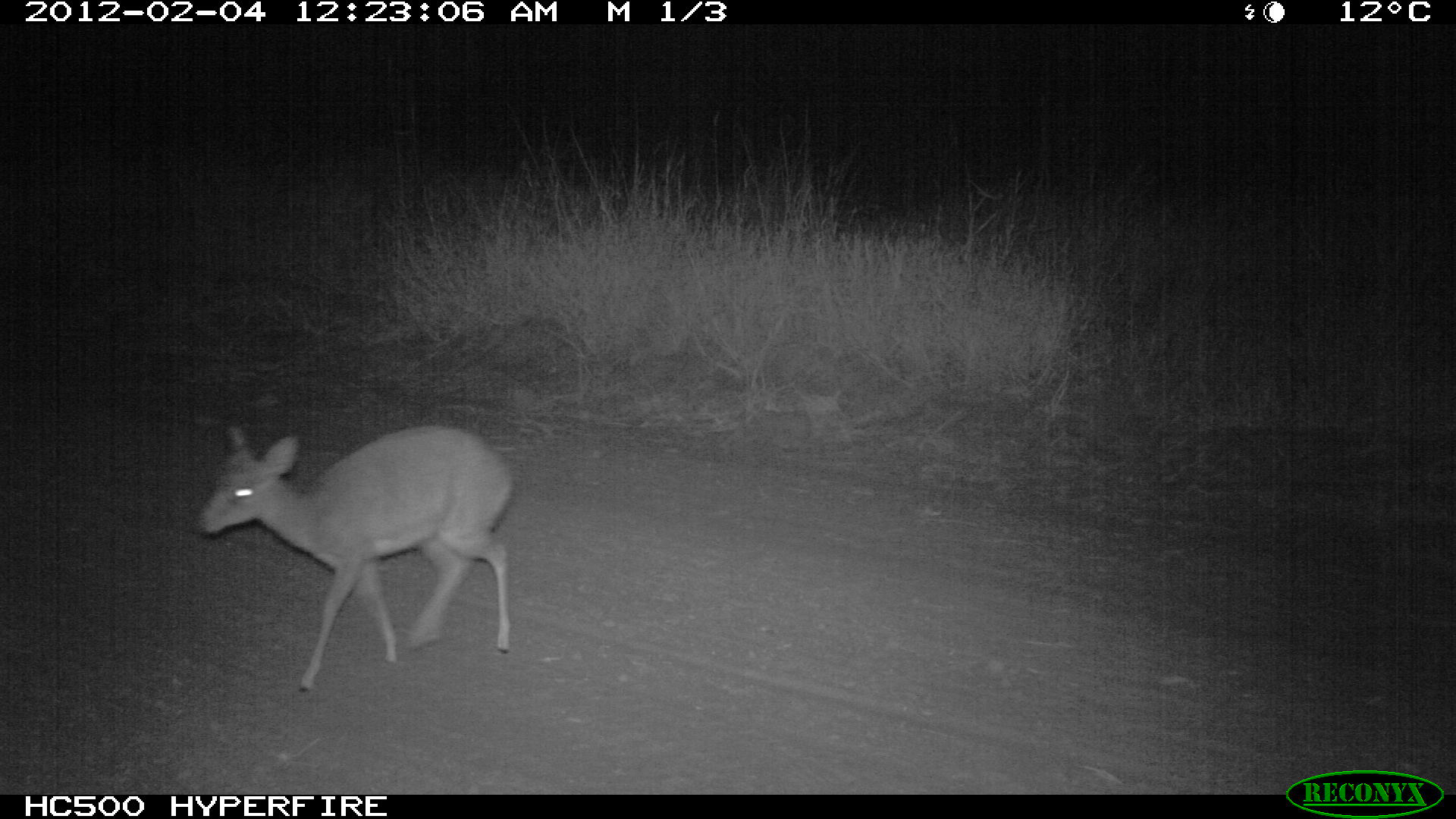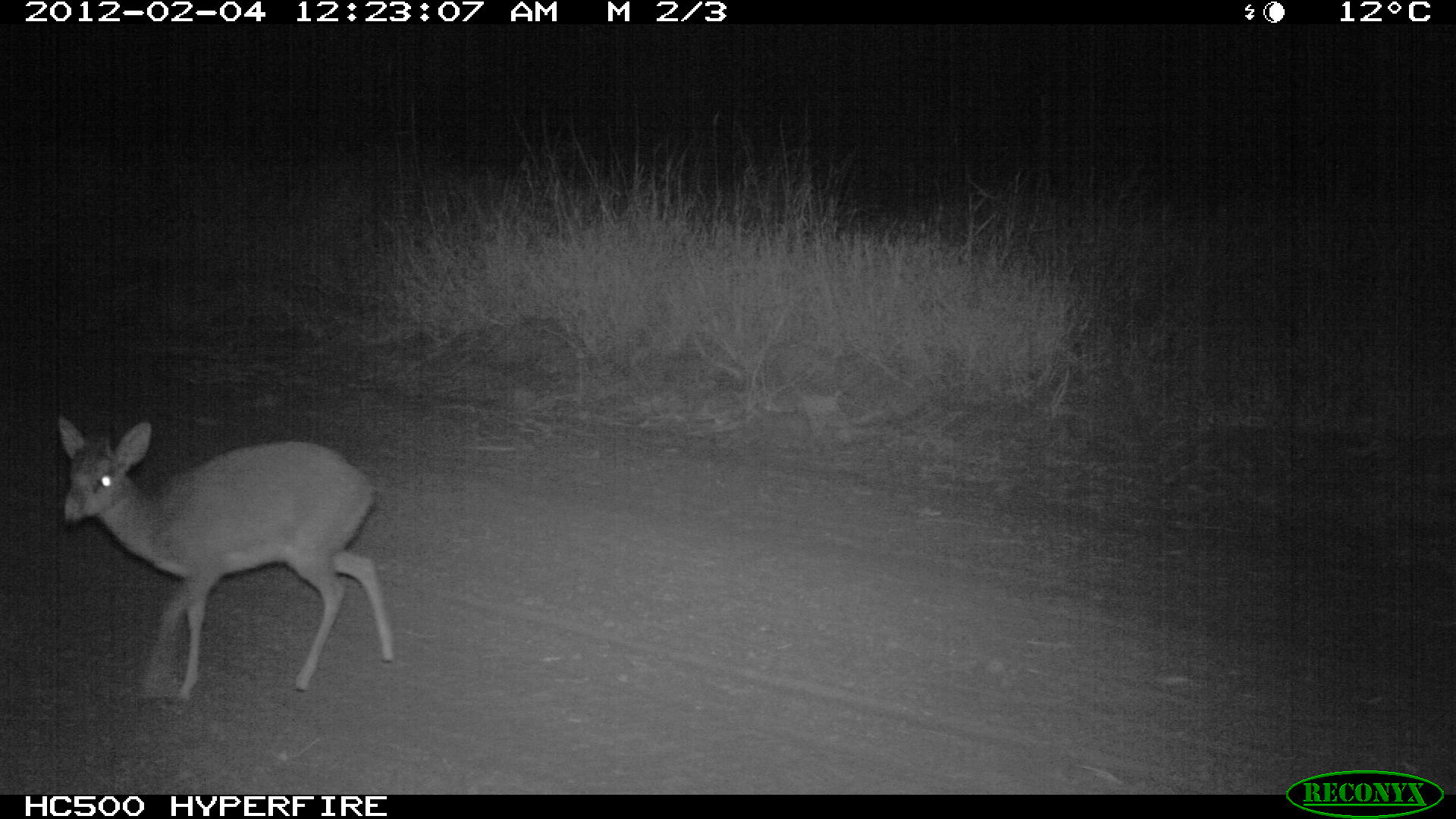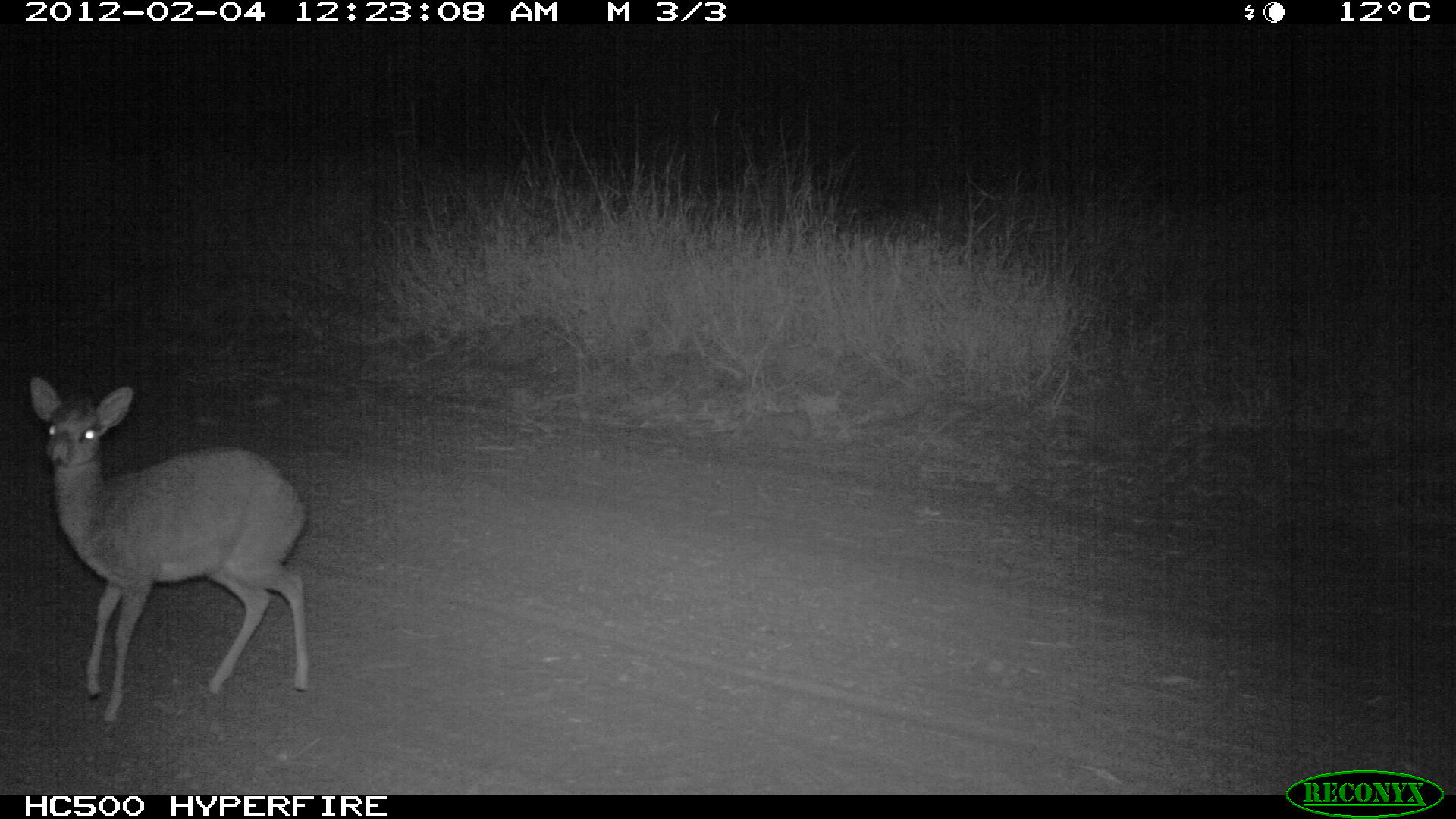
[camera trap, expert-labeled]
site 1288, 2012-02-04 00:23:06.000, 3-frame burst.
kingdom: Animalia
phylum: Chordata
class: Mammalia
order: Artiodactyla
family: Bovidae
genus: Madoqua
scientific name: Madoqua guentheri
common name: günther's dik-dik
Madoqua guentheri (günther's dik-dik), count 1.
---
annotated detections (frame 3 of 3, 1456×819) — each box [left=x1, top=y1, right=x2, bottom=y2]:
madoqua guentheri: [left=27, top=373, right=311, bottom=725]